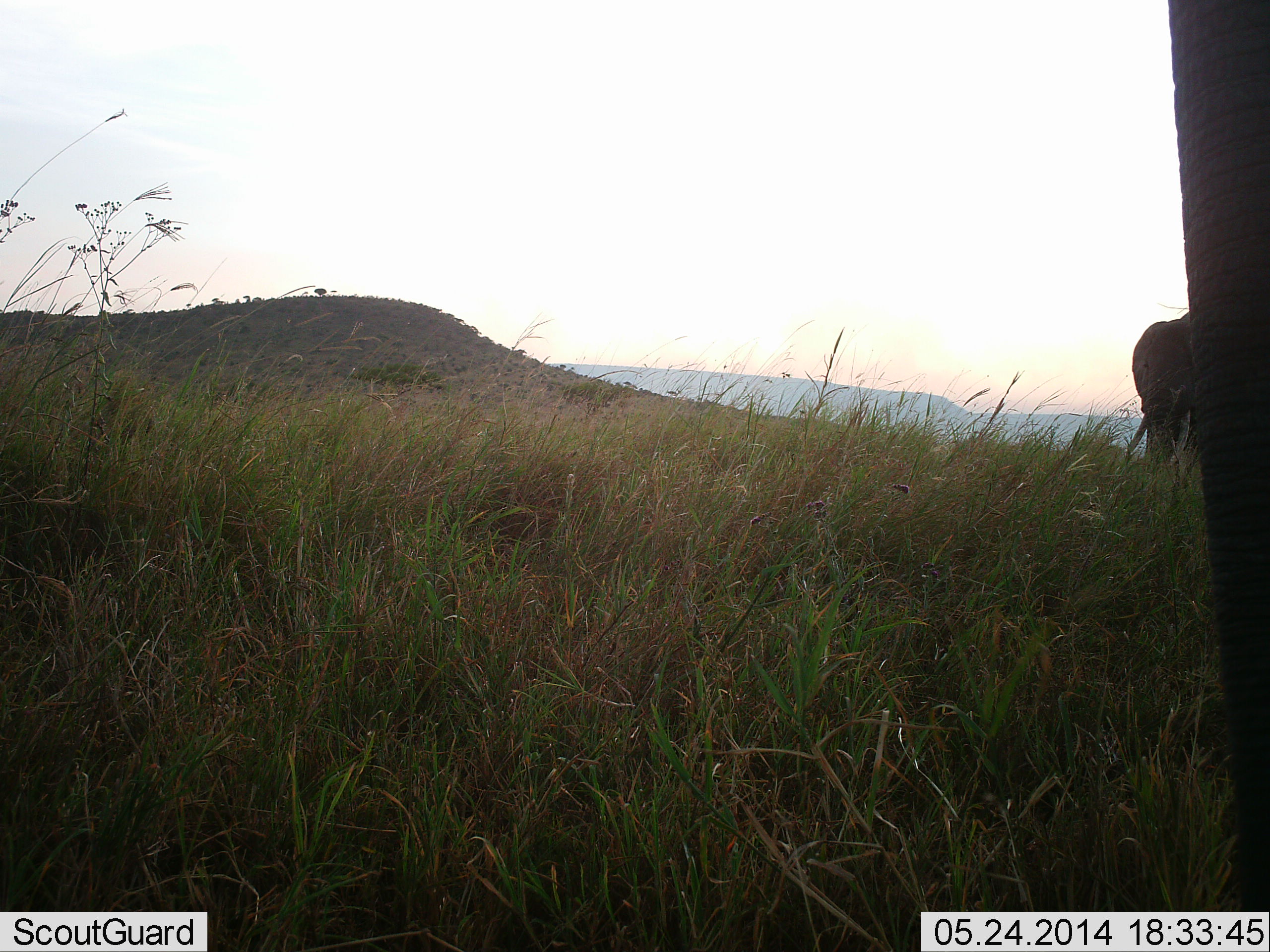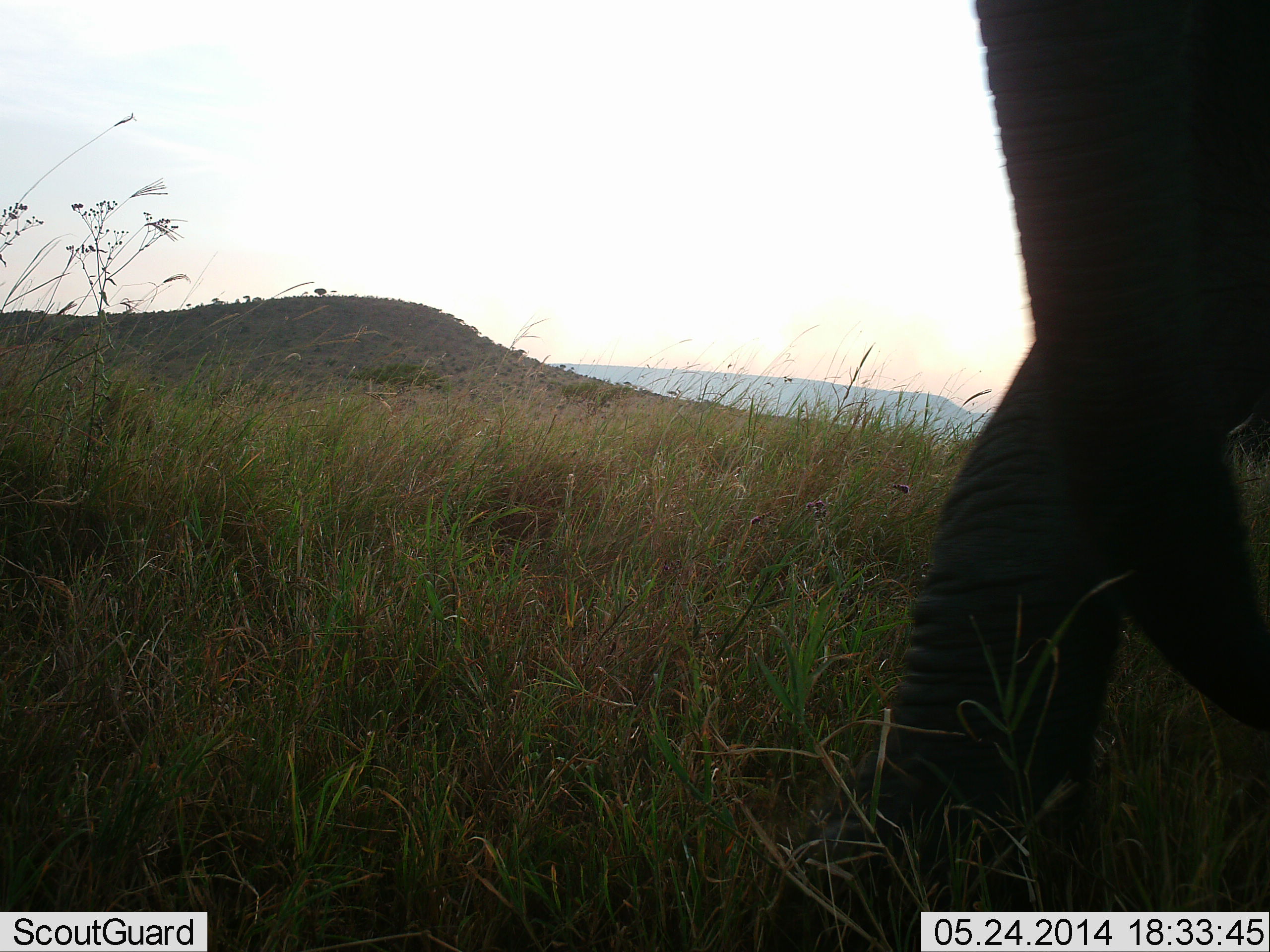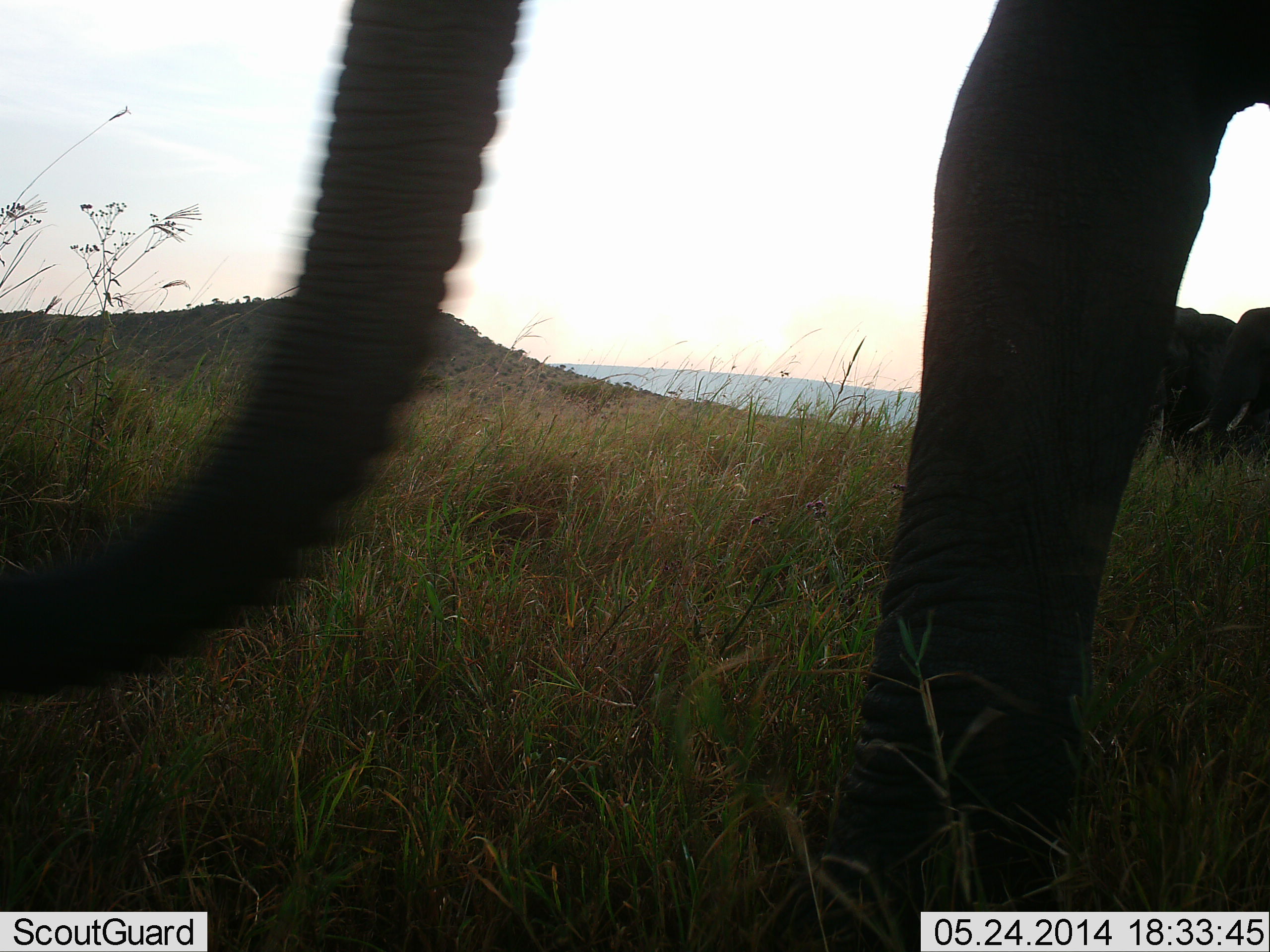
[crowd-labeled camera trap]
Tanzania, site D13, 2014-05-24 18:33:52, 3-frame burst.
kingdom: Animalia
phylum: Chordata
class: Mammalia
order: Proboscidea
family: Elephantidae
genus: Loxodonta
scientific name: Loxodonta africana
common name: african bush elephant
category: elephant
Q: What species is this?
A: Elephant (african bush elephant) (Loxodonta africana).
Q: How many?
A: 3.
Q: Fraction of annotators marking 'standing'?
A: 36%.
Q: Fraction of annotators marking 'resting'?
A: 0%.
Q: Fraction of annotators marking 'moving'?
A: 100%.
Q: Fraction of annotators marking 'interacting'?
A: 0%.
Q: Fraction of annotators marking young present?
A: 0%.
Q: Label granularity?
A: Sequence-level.